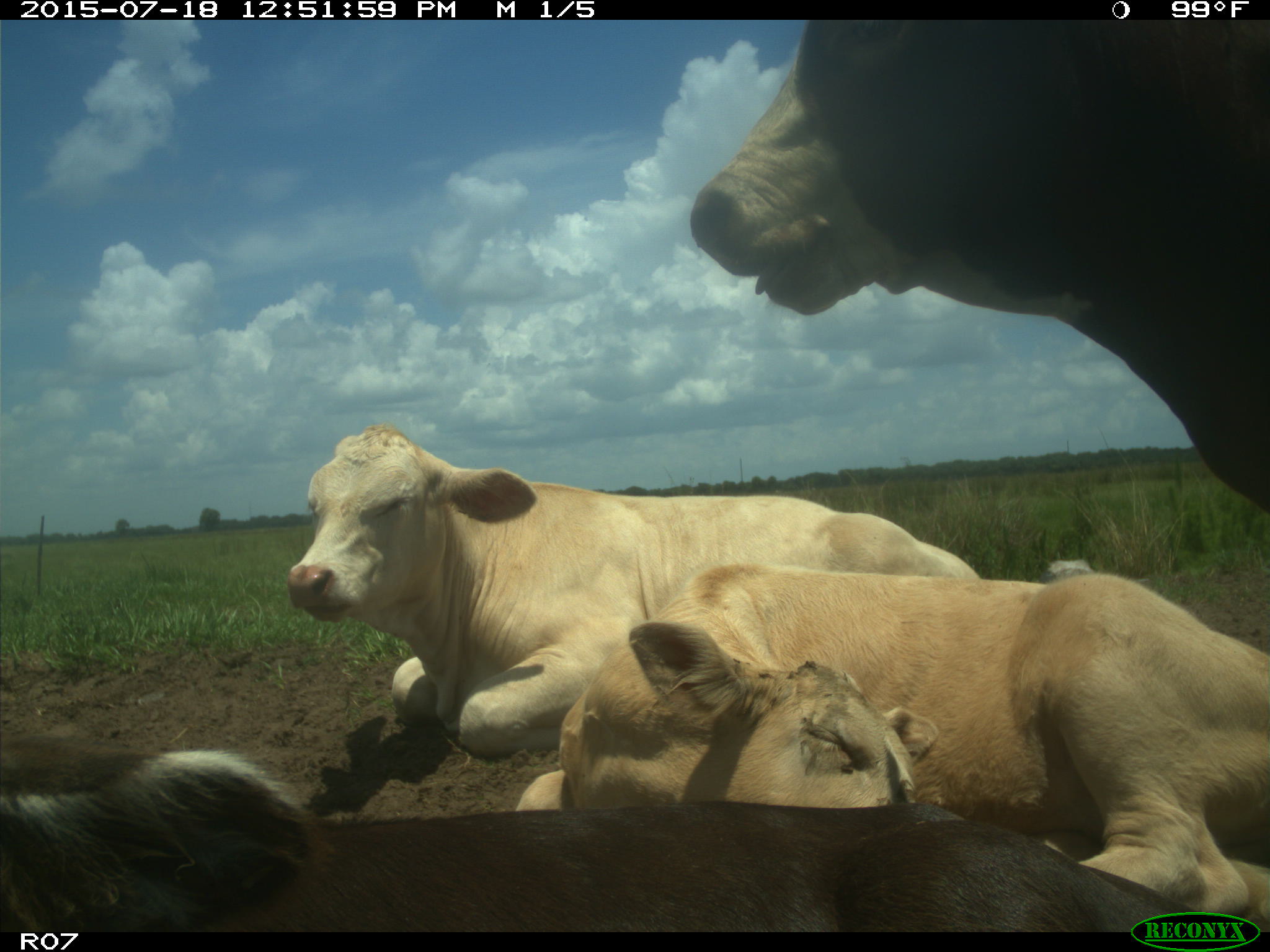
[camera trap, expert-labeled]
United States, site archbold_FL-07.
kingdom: Animalia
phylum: Chordata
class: Mammalia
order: Artiodactyla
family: Bovidae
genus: Bos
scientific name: Bos taurus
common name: domestic cow